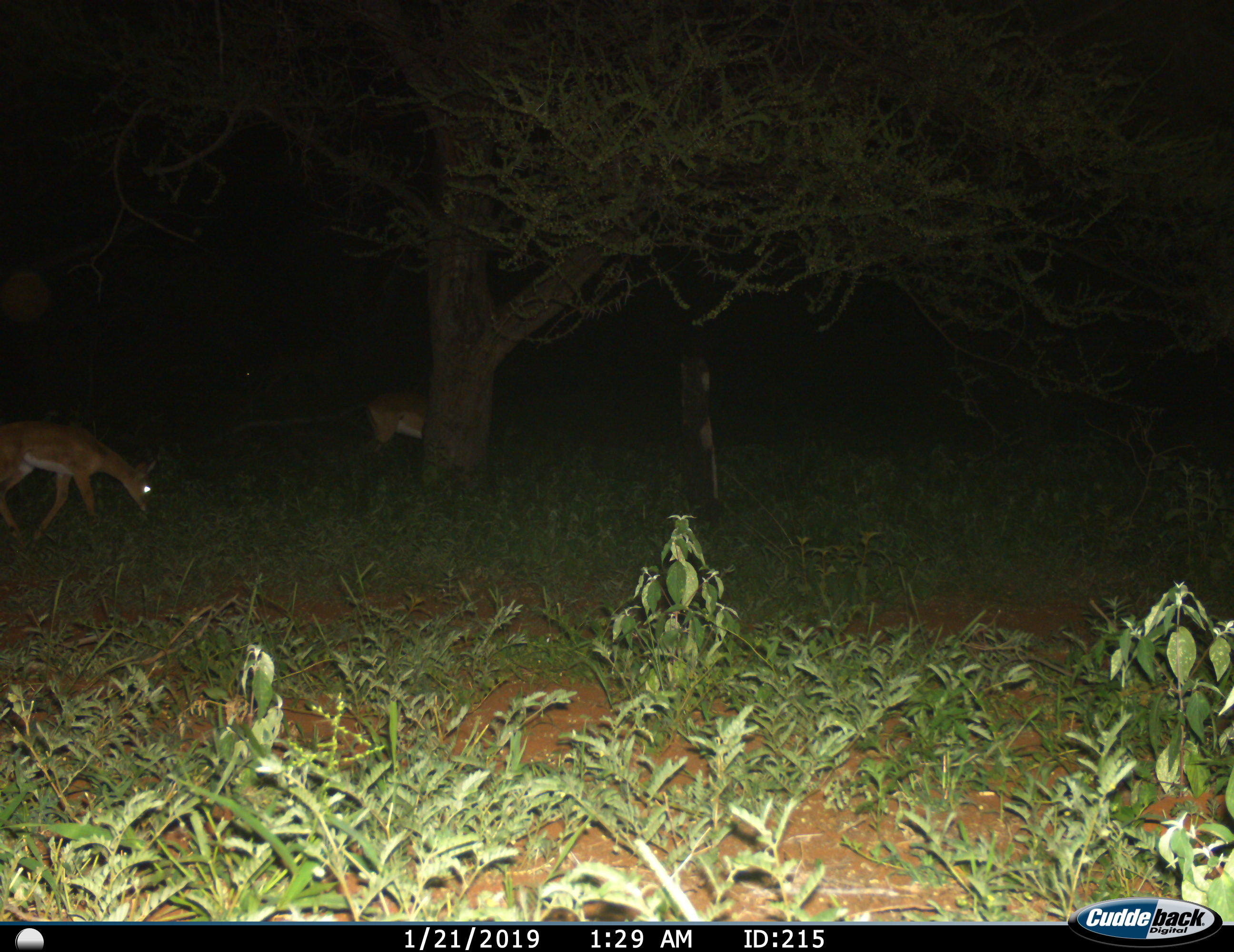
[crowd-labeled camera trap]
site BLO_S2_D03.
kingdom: Animalia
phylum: Chordata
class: Mammalia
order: Artiodactyla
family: Bovidae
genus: Aepyceros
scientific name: Aepyceros melampus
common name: impala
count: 2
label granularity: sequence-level